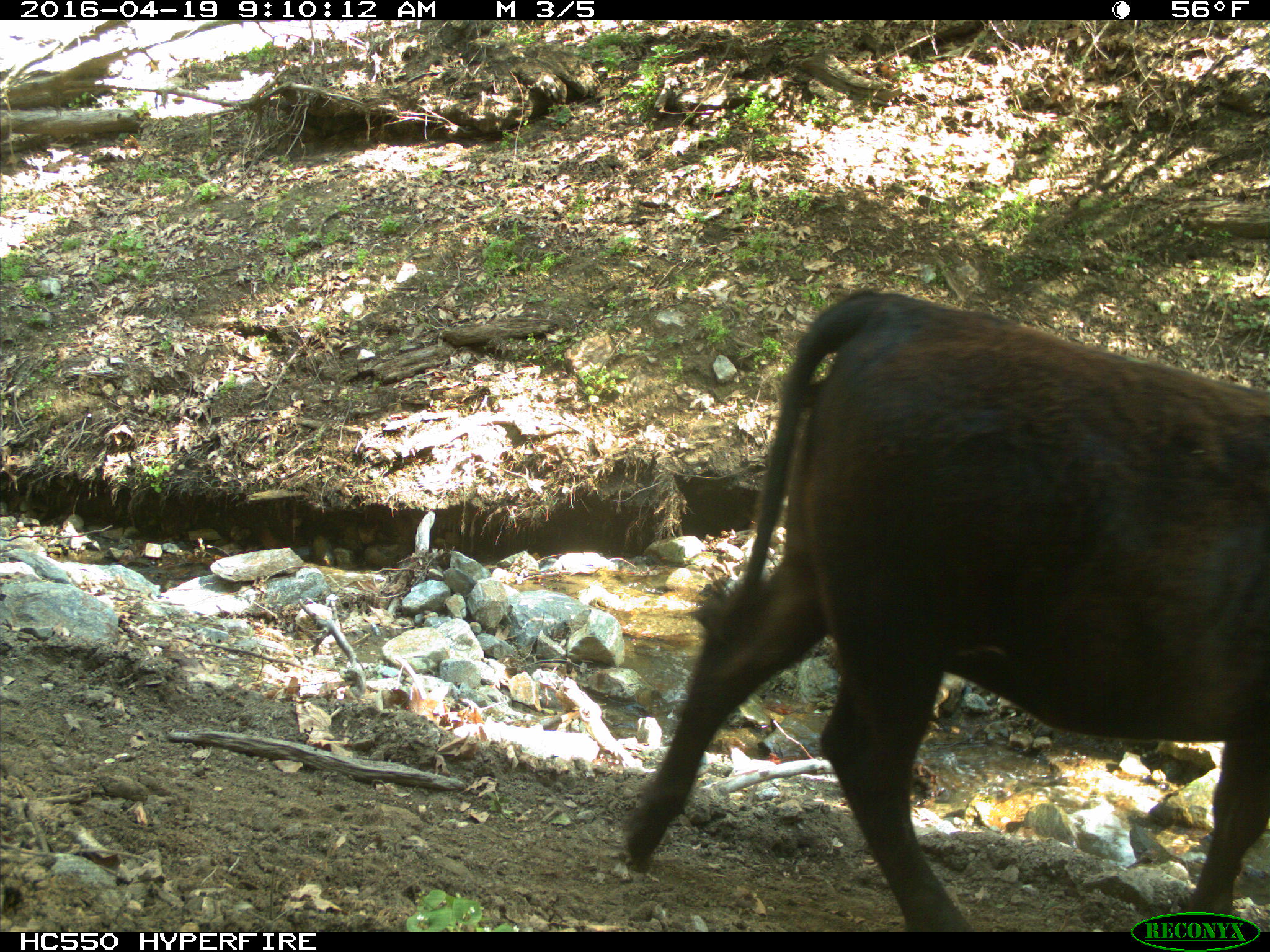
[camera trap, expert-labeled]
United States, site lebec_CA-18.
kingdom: Animalia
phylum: Chordata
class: Mammalia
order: Artiodactyla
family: Bovidae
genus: Bos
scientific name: Bos taurus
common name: domestic cow